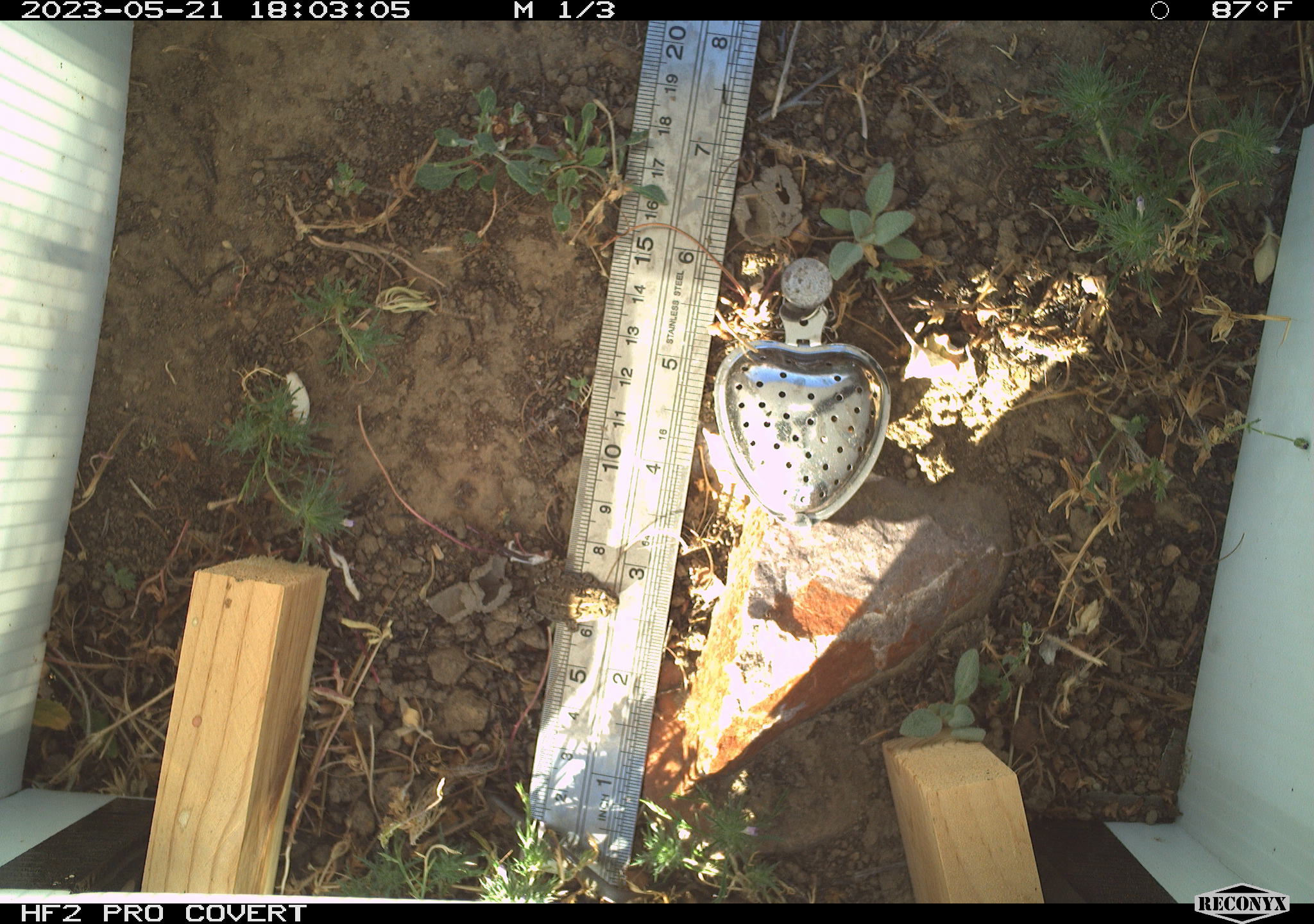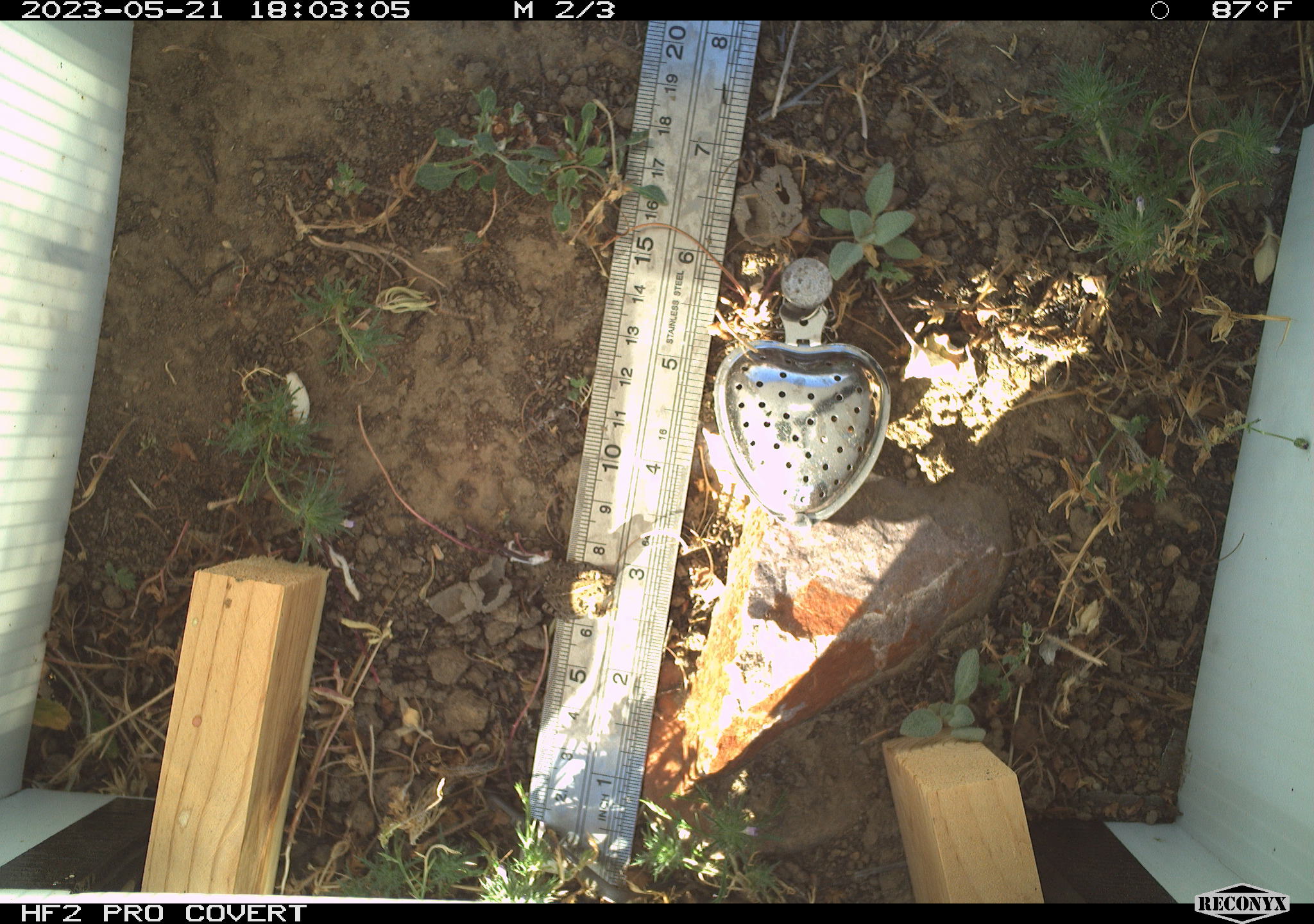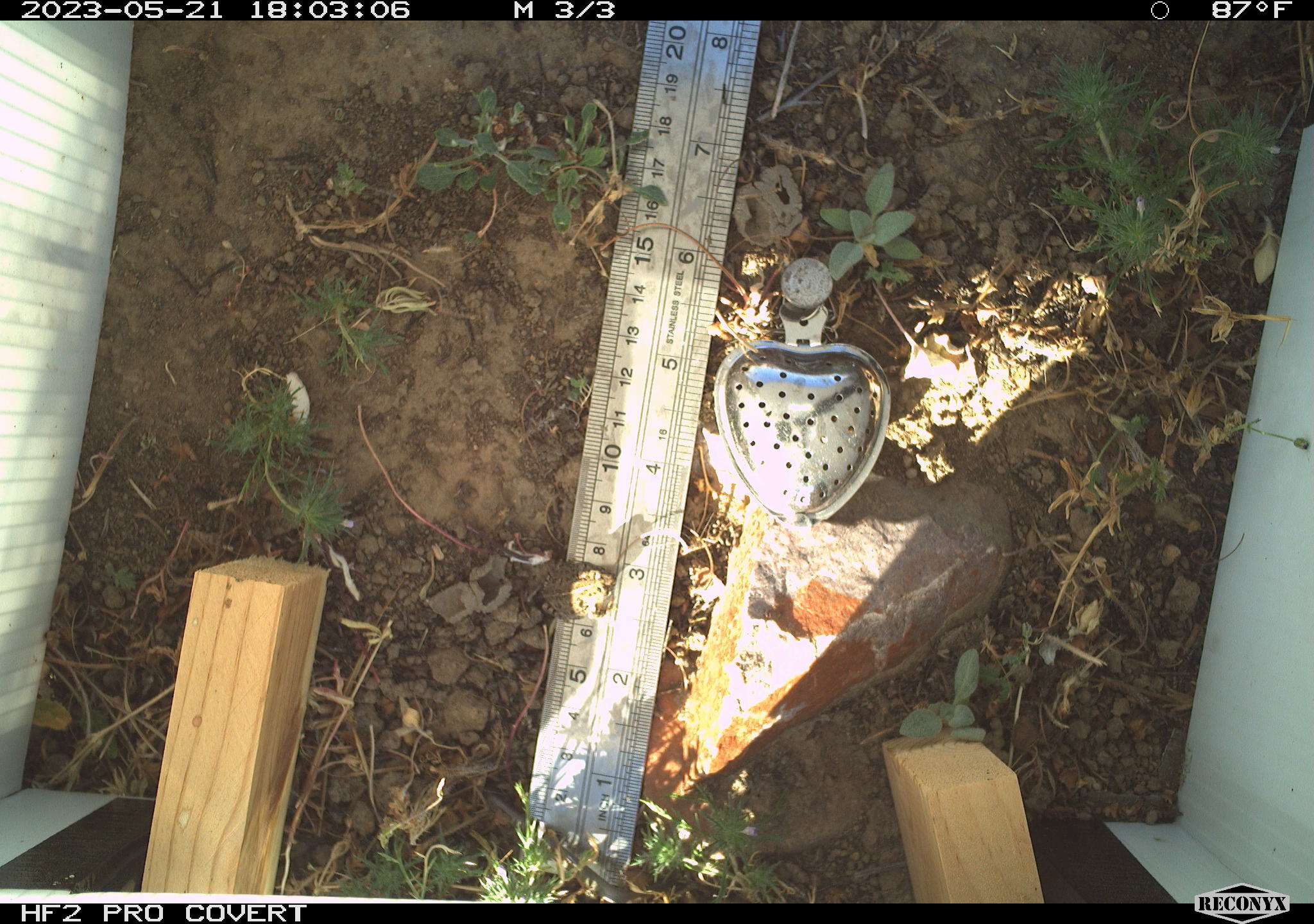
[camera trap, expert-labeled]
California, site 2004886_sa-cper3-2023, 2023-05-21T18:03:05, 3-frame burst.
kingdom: Animalia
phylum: Chordata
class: Amphibia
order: Anura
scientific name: Anura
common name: frogs